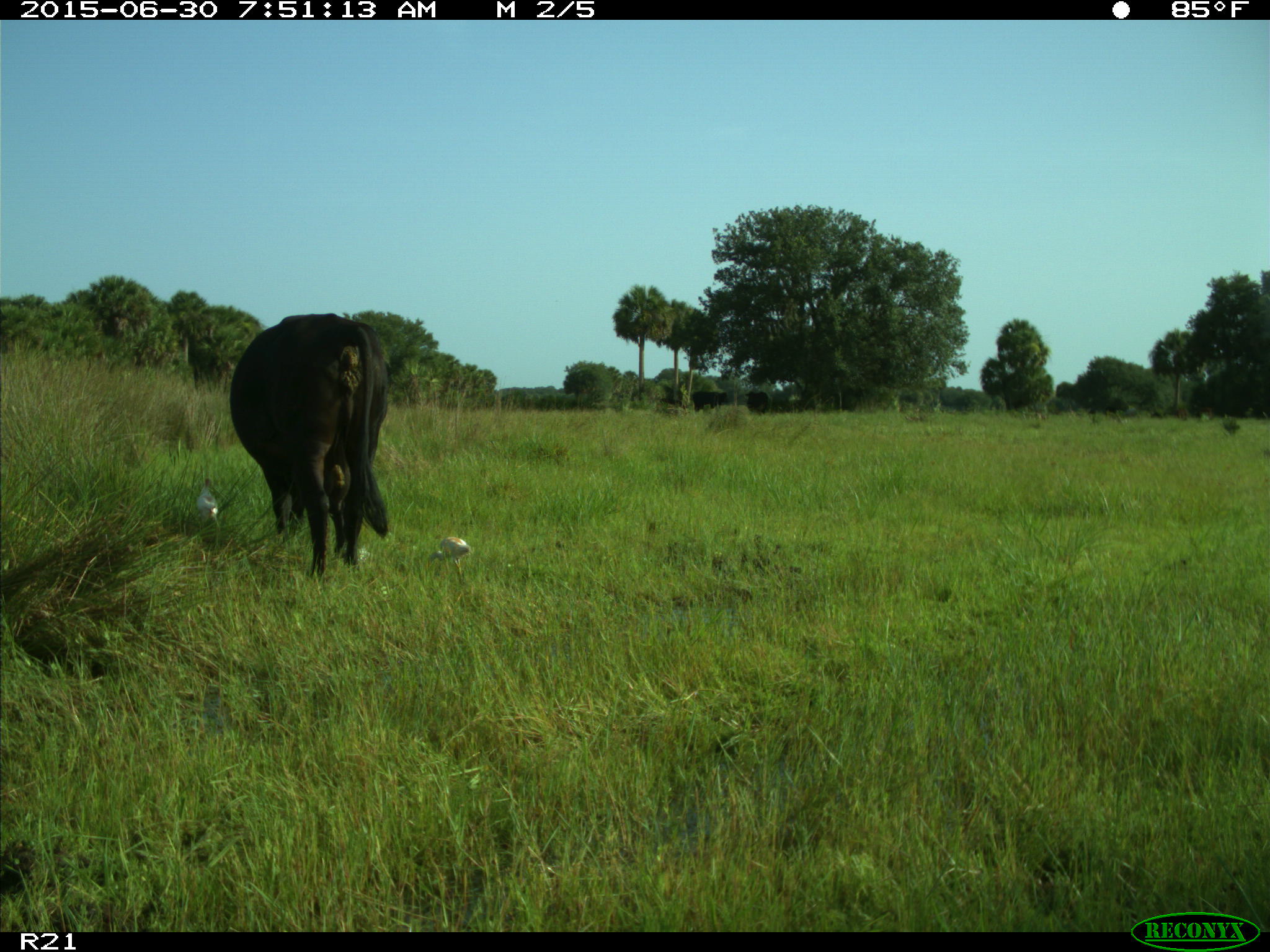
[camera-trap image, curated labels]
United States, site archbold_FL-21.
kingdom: Animalia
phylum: Chordata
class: Mammalia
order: Artiodactyla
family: Bovidae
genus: Bos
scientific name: Bos taurus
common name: domestic cow